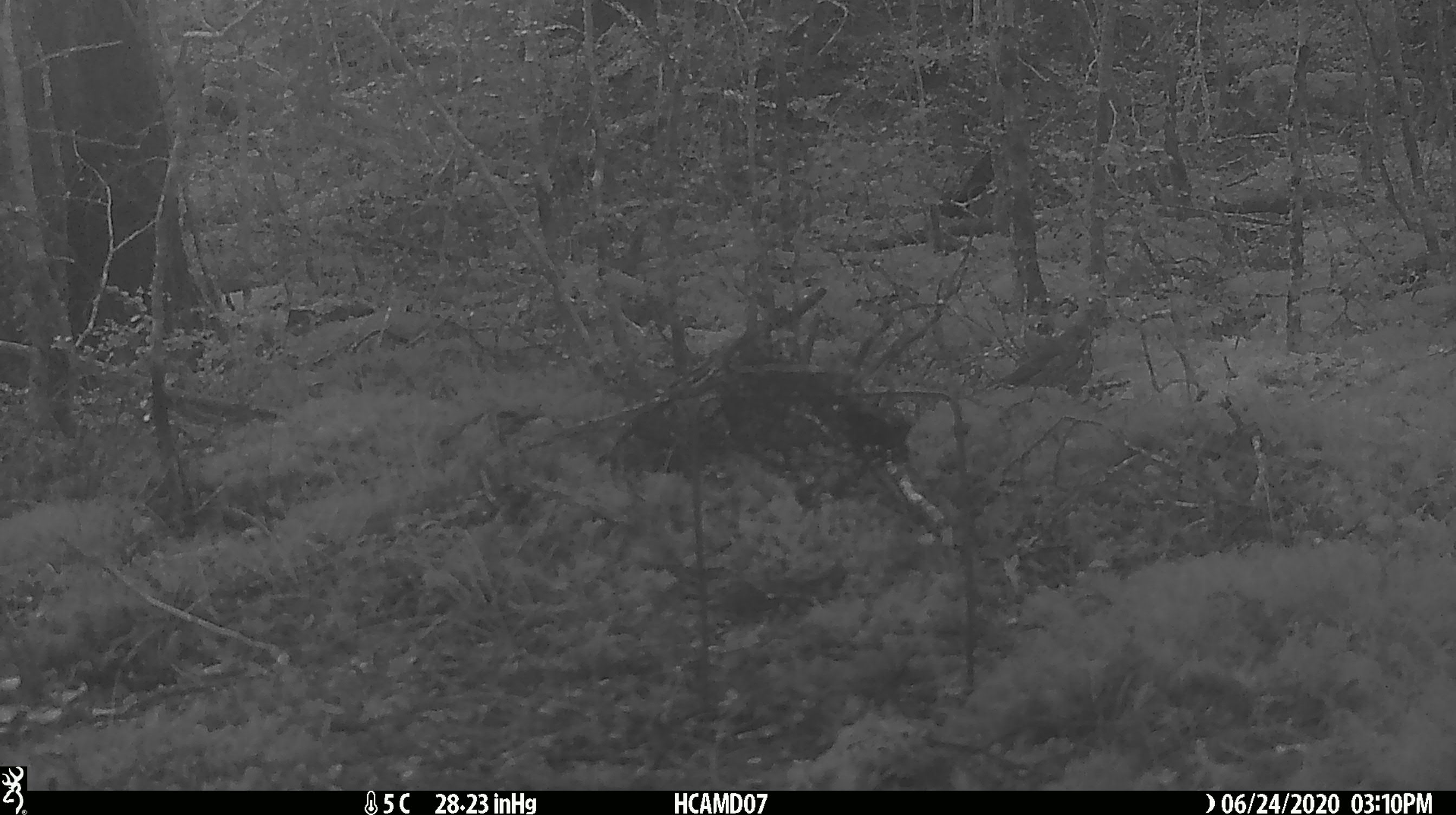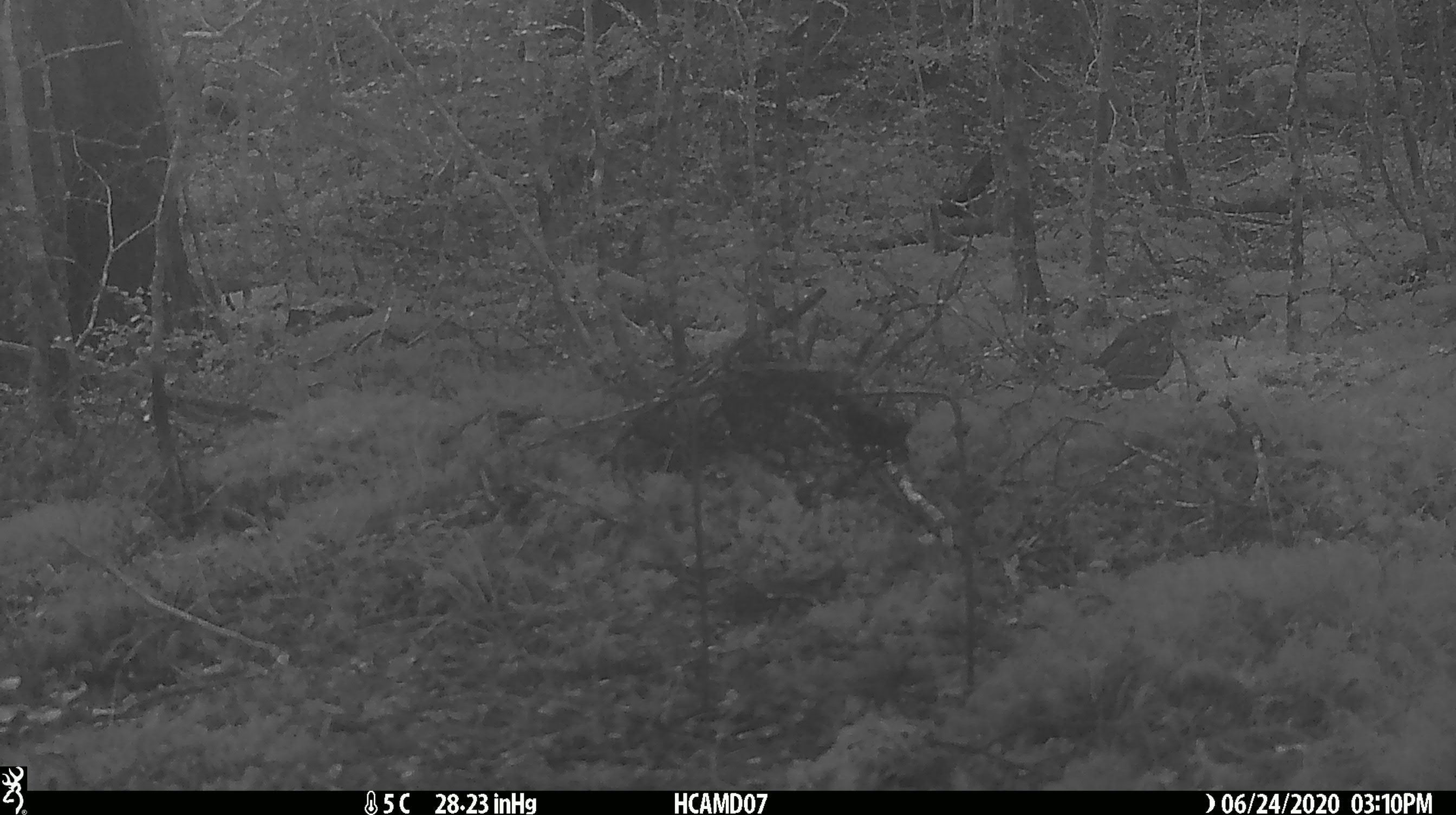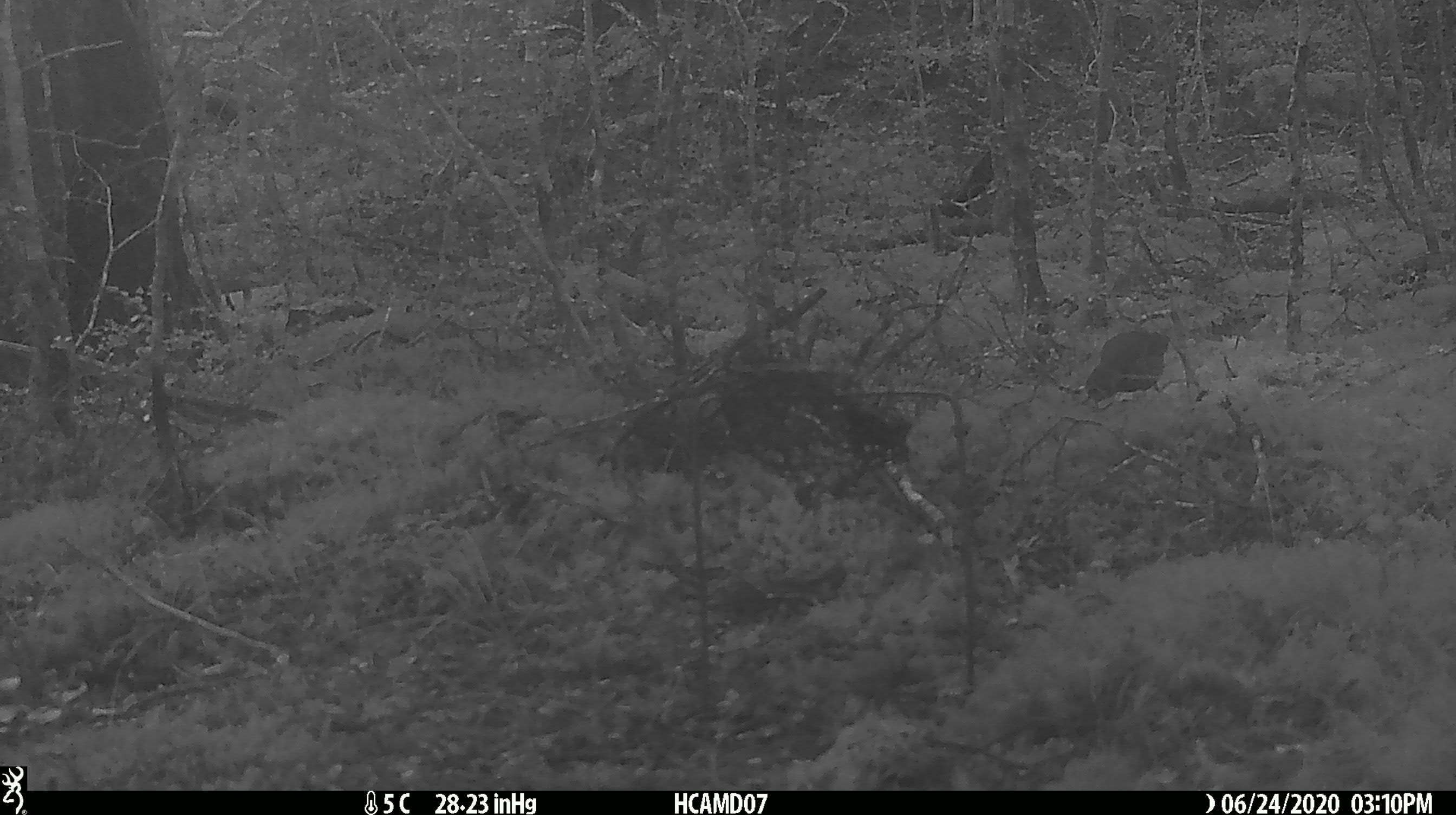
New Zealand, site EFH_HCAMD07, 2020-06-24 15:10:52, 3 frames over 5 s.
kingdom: Animalia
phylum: Chordata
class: Aves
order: Passeriformes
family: Turdidae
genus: Turdus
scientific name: Turdus philomelos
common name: song thrush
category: thrush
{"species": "thrush (song thrush) (Turdus philomelos)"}